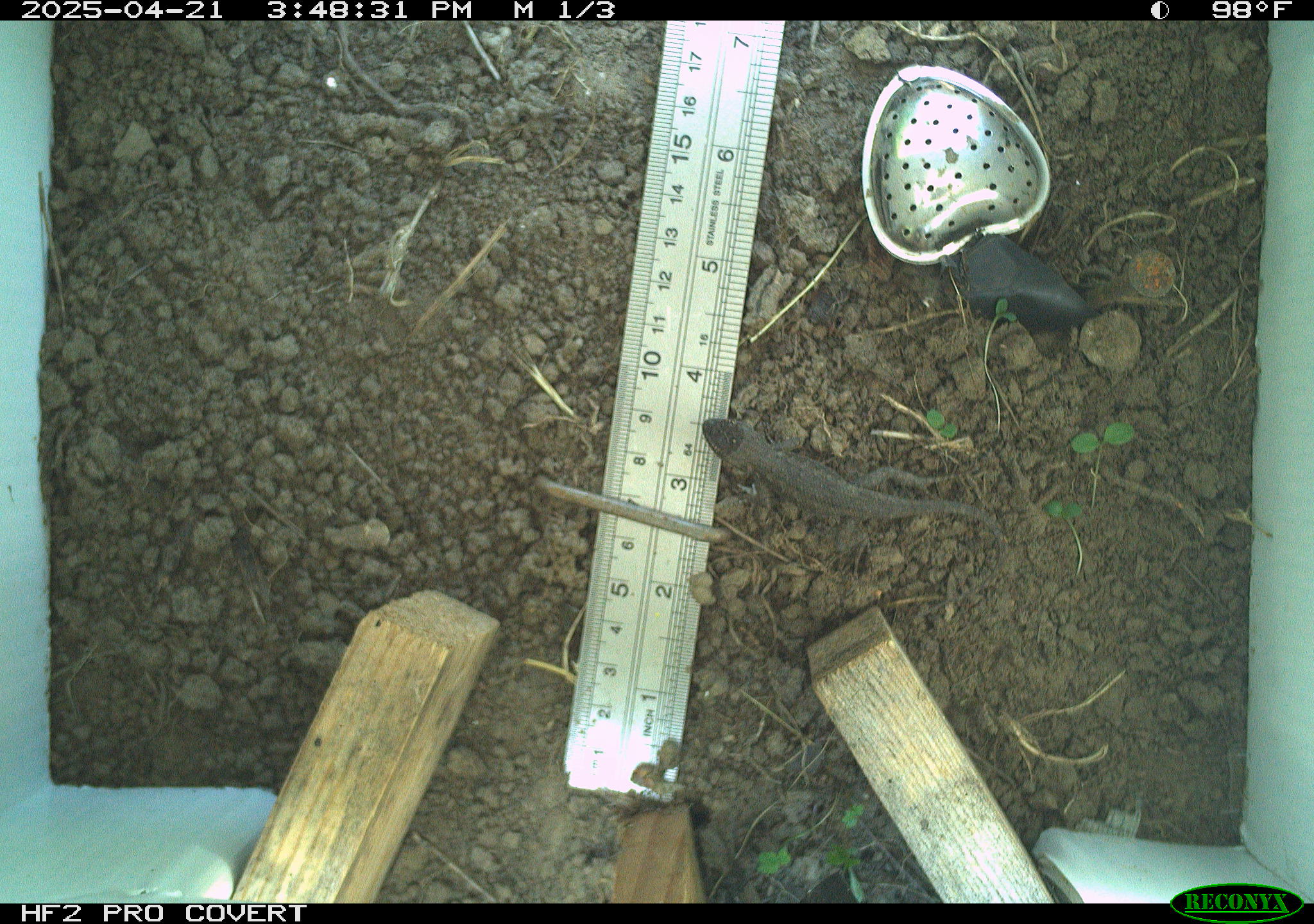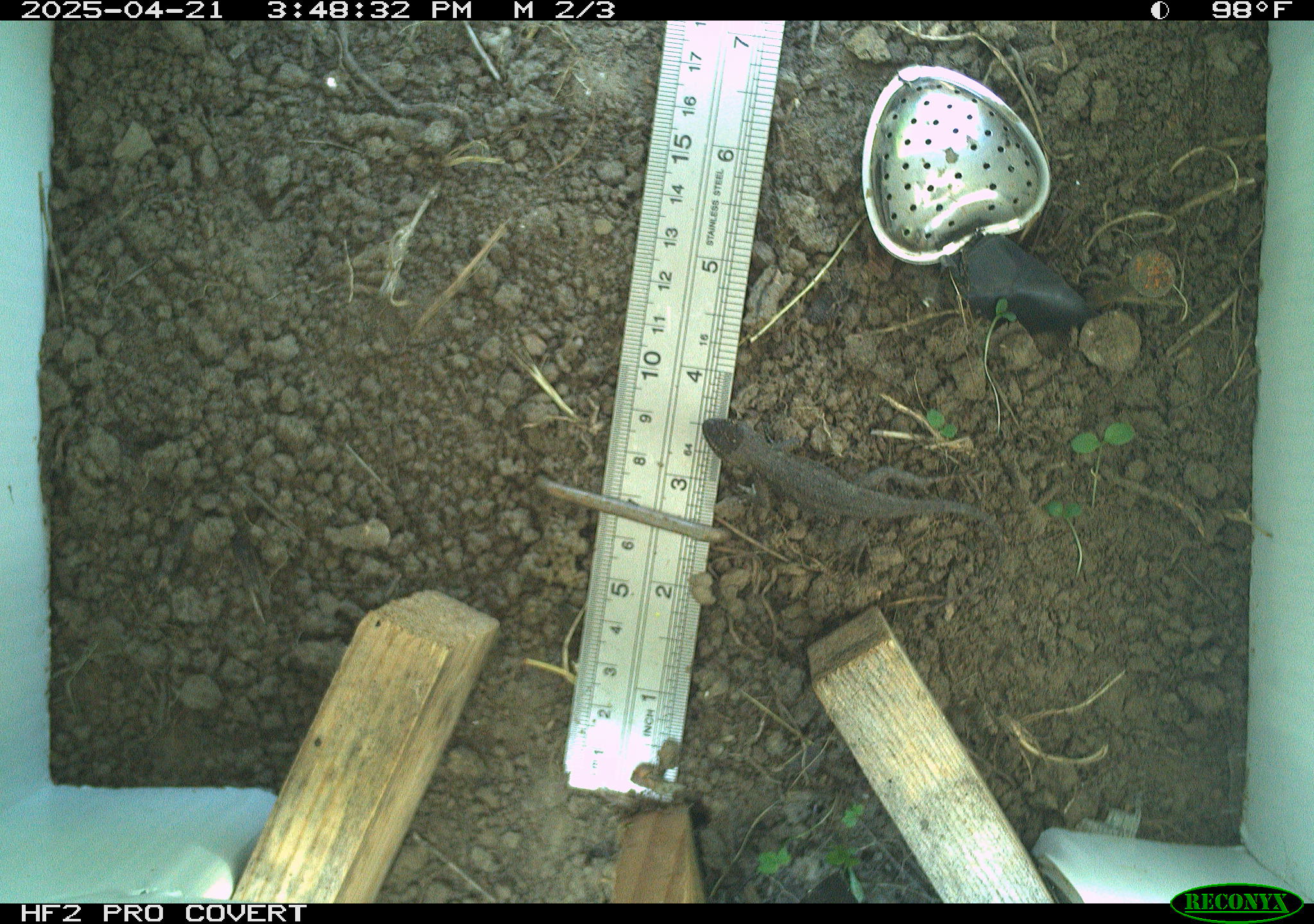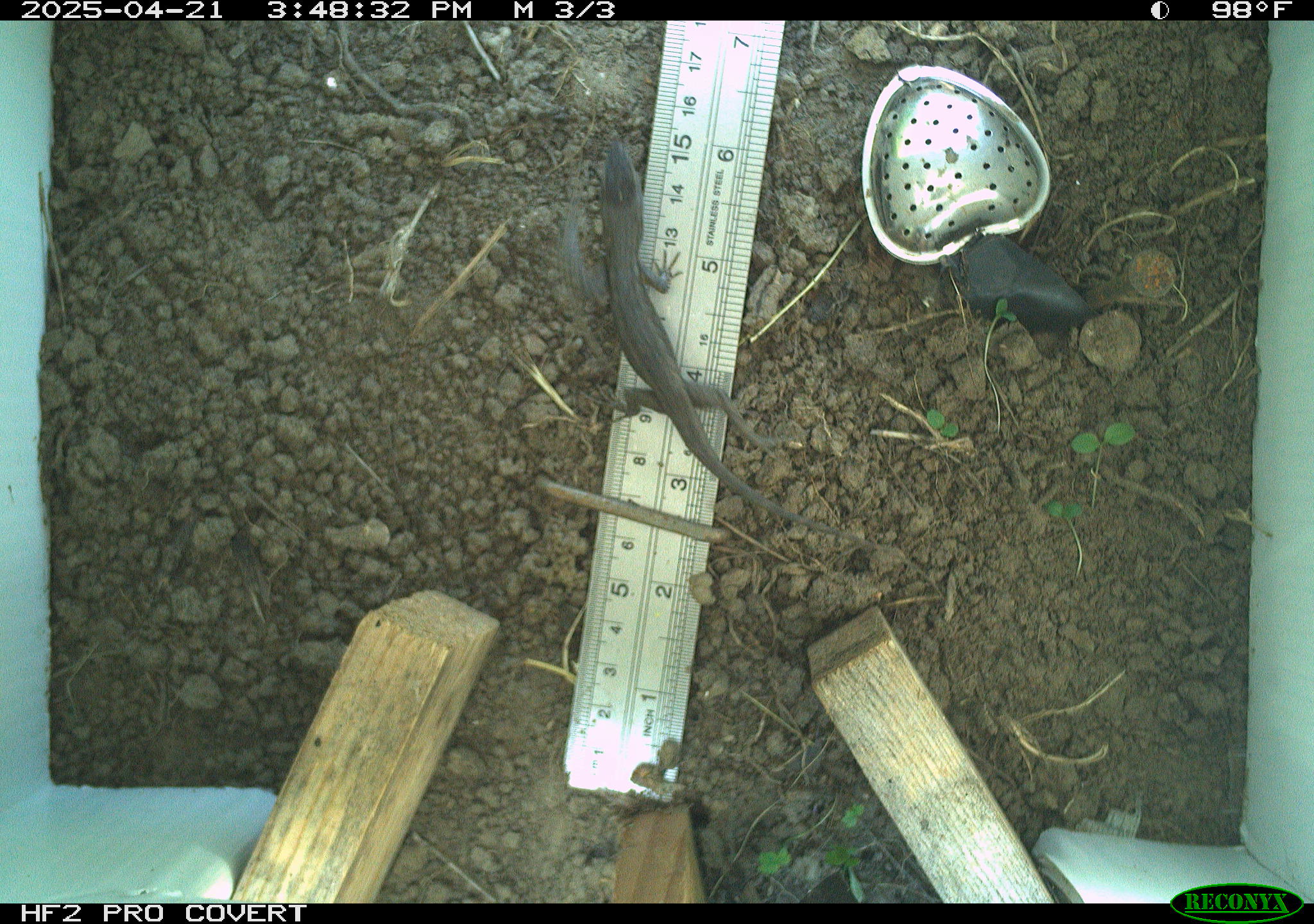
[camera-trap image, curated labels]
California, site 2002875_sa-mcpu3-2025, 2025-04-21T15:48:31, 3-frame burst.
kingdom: Animalia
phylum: Chordata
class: Reptilia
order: Squamata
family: Phrynosomatidae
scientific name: Phrynosomatidae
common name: north american spiny lizards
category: sceloporus/uta species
Sceloporus/uta species (north american spiny lizards) (Phrynosomatidae).